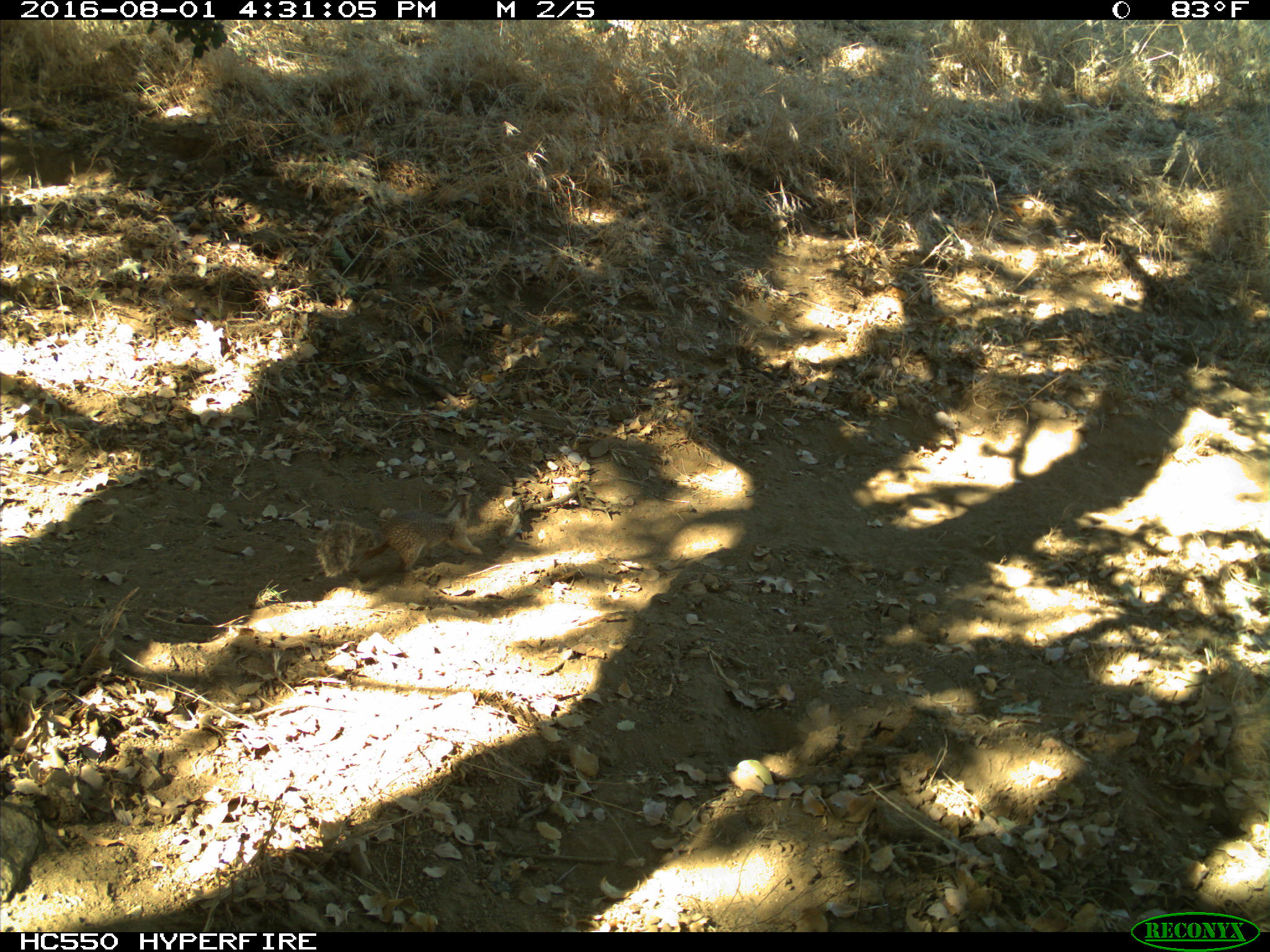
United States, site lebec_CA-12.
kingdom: Animalia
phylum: Chordata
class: Mammalia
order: Rodentia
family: Sciuridae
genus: Otospermophilus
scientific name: Otospermophilus beecheyi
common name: california ground squirrel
Otospermophilus beecheyi (california ground squirrel).